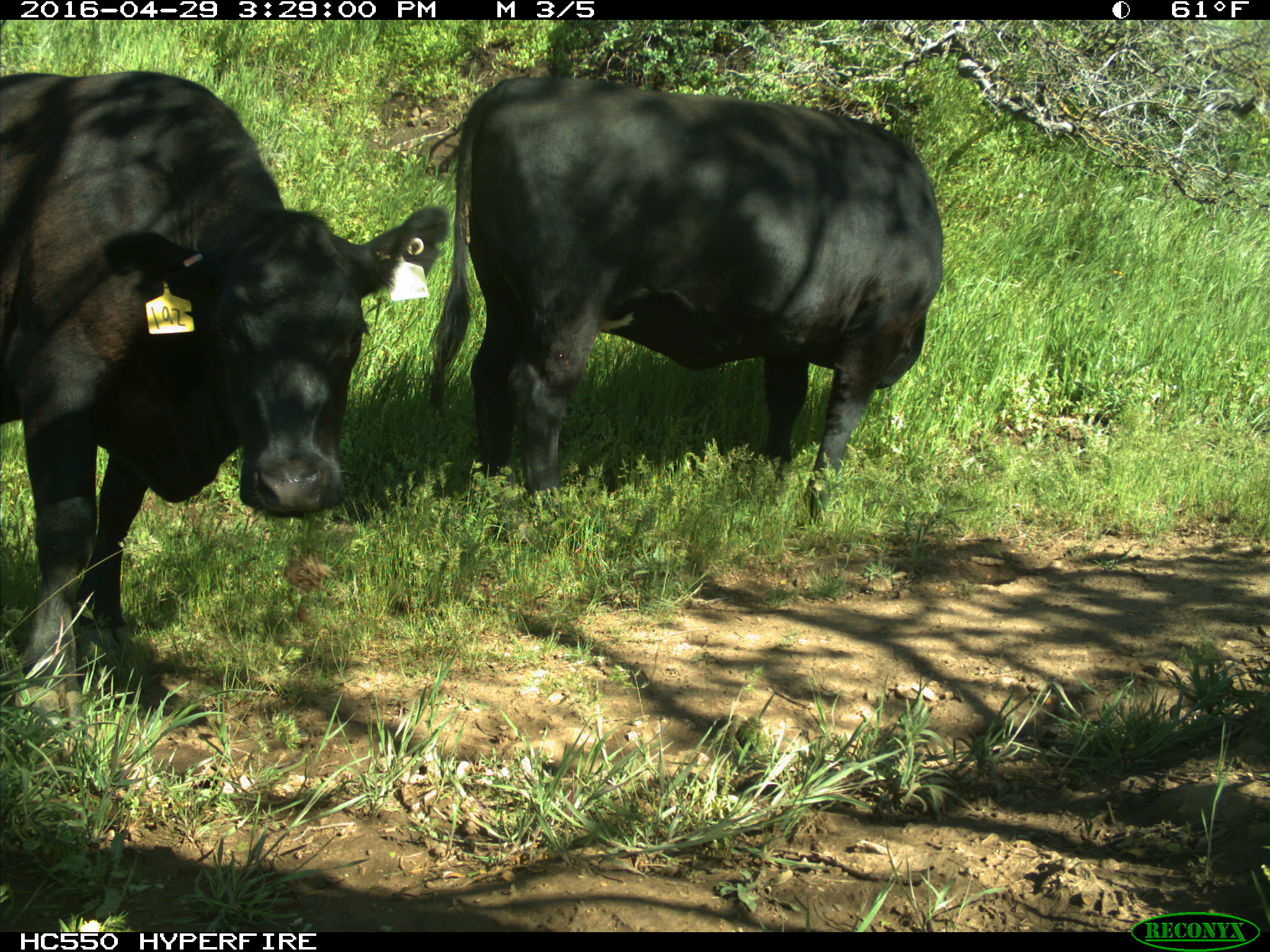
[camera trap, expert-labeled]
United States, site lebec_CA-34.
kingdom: Animalia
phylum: Chordata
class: Mammalia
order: Artiodactyla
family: Bovidae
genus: Bos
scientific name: Bos taurus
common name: domestic cow